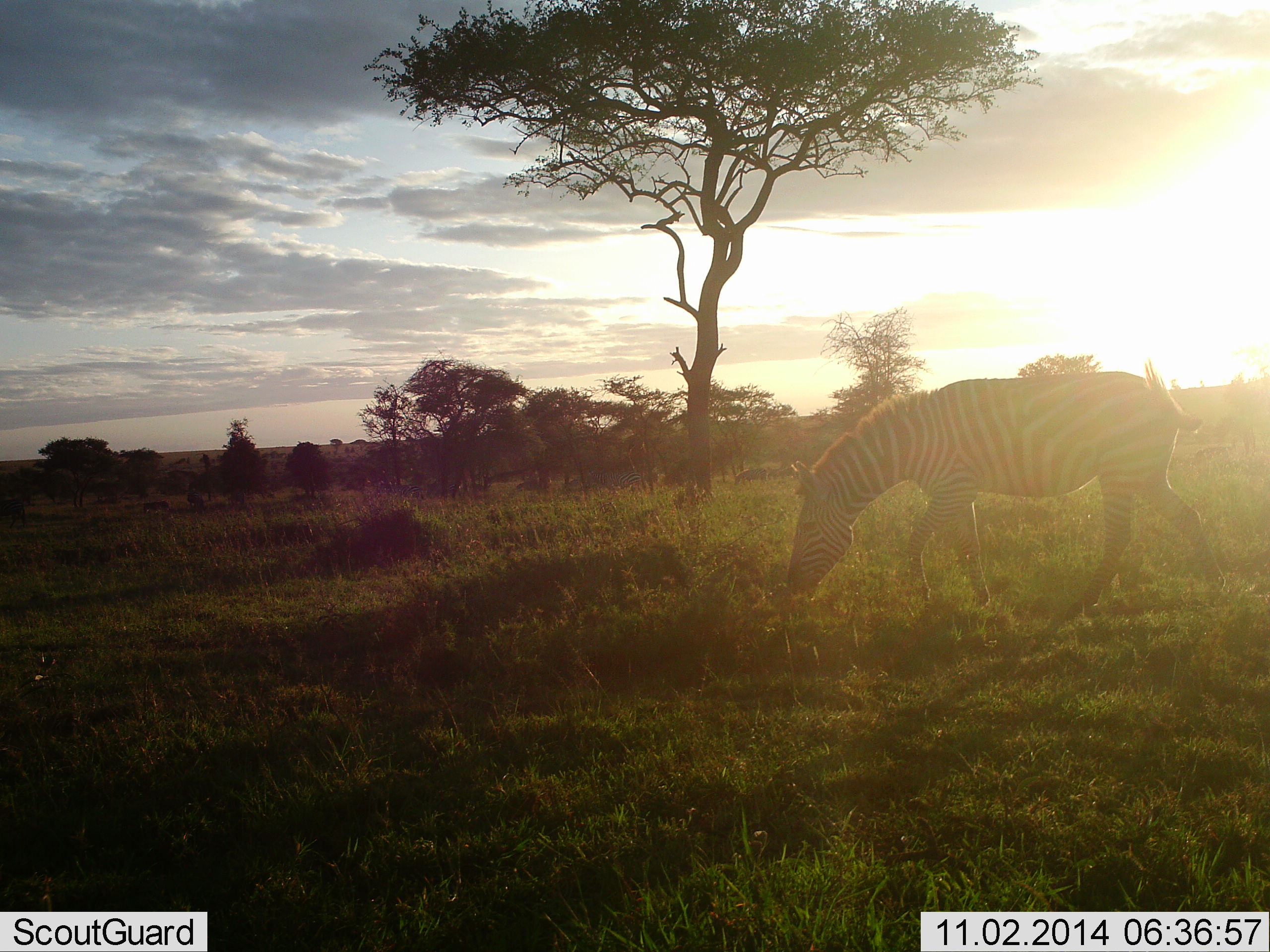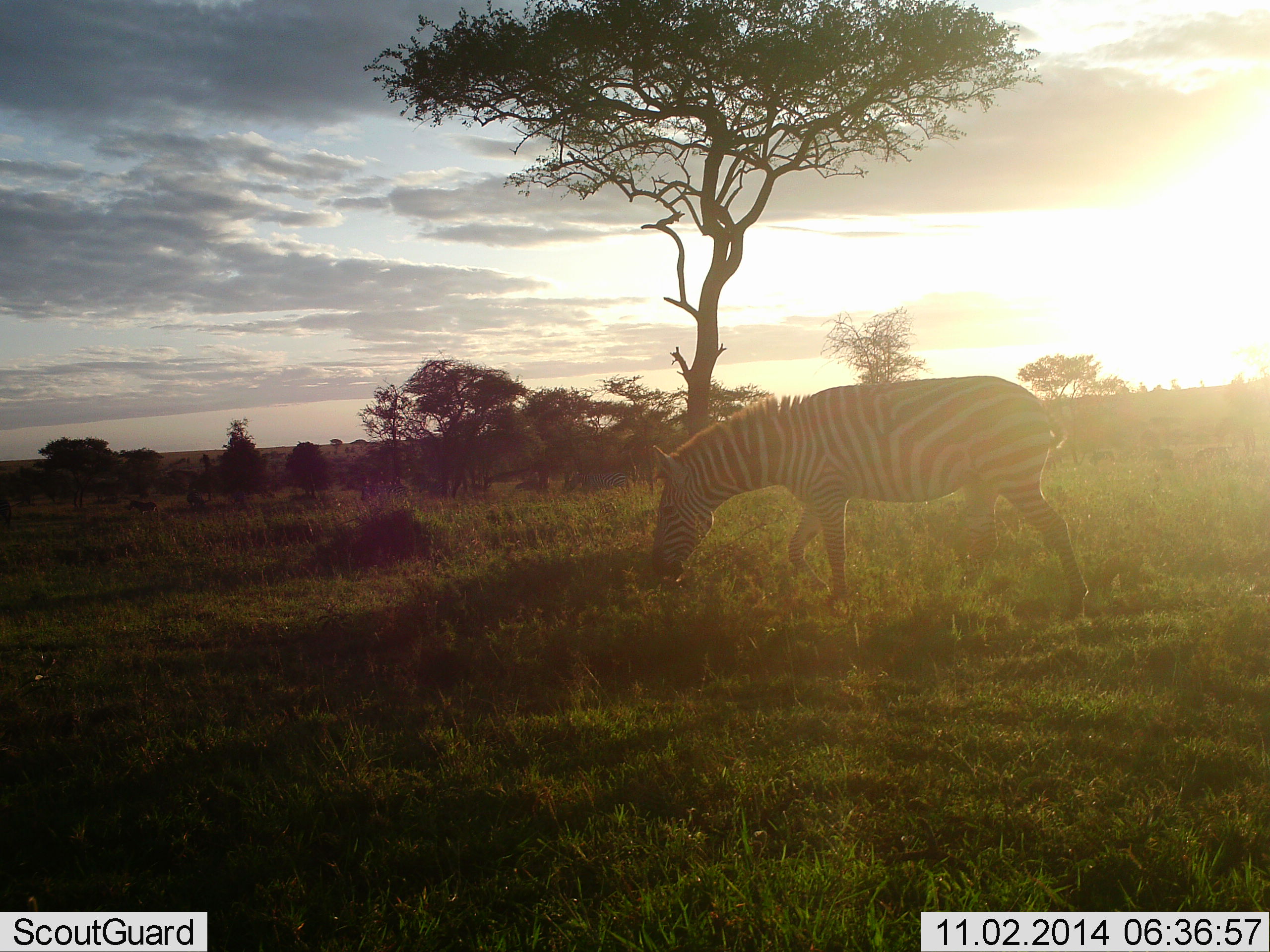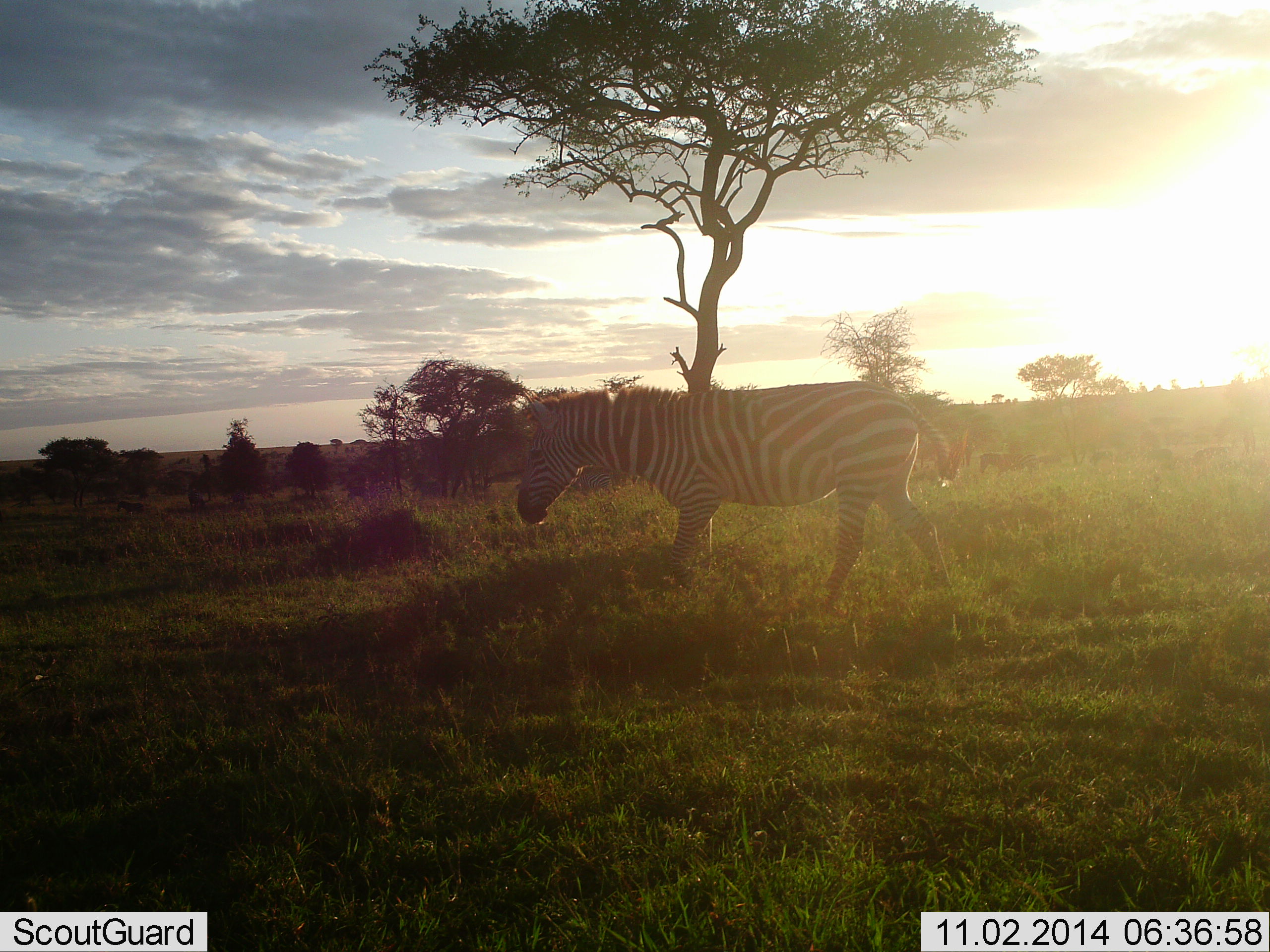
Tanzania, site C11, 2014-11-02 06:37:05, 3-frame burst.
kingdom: Animalia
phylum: Chordata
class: Mammalia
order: Perissodactyla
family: Equidae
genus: Equus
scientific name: Equus quagga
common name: plains zebra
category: zebra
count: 1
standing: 0%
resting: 0%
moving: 70%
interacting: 0%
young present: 0%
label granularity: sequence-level